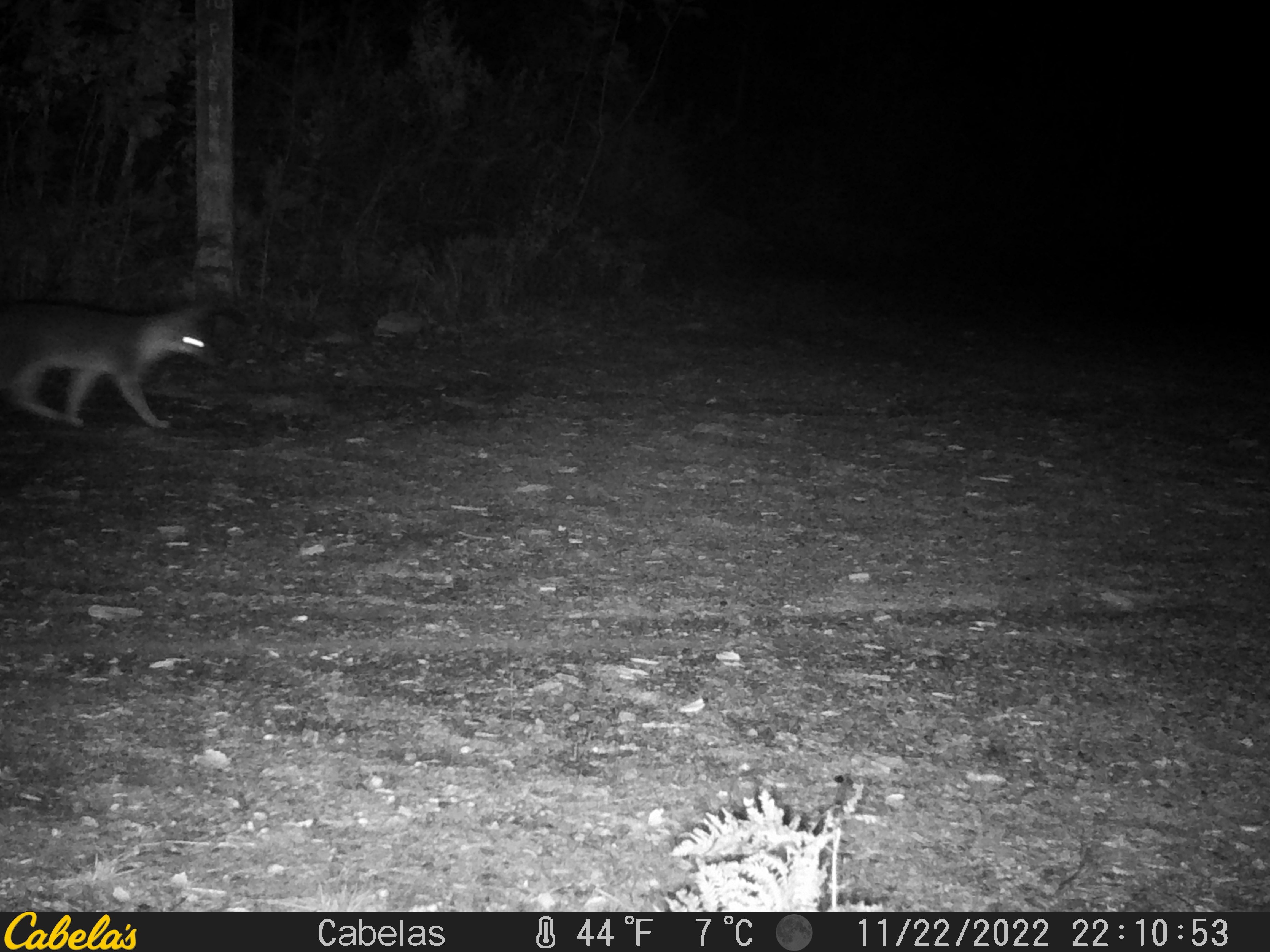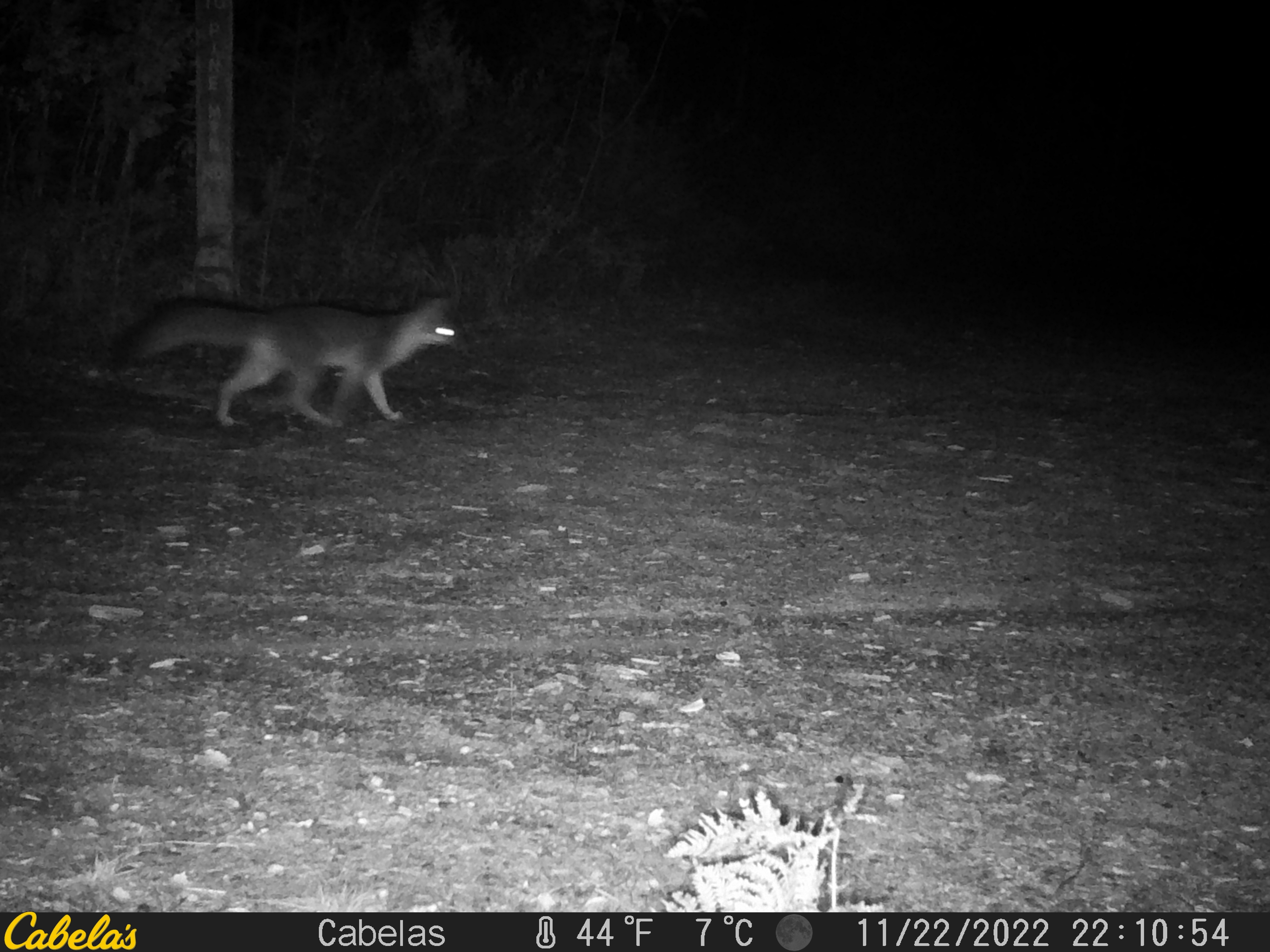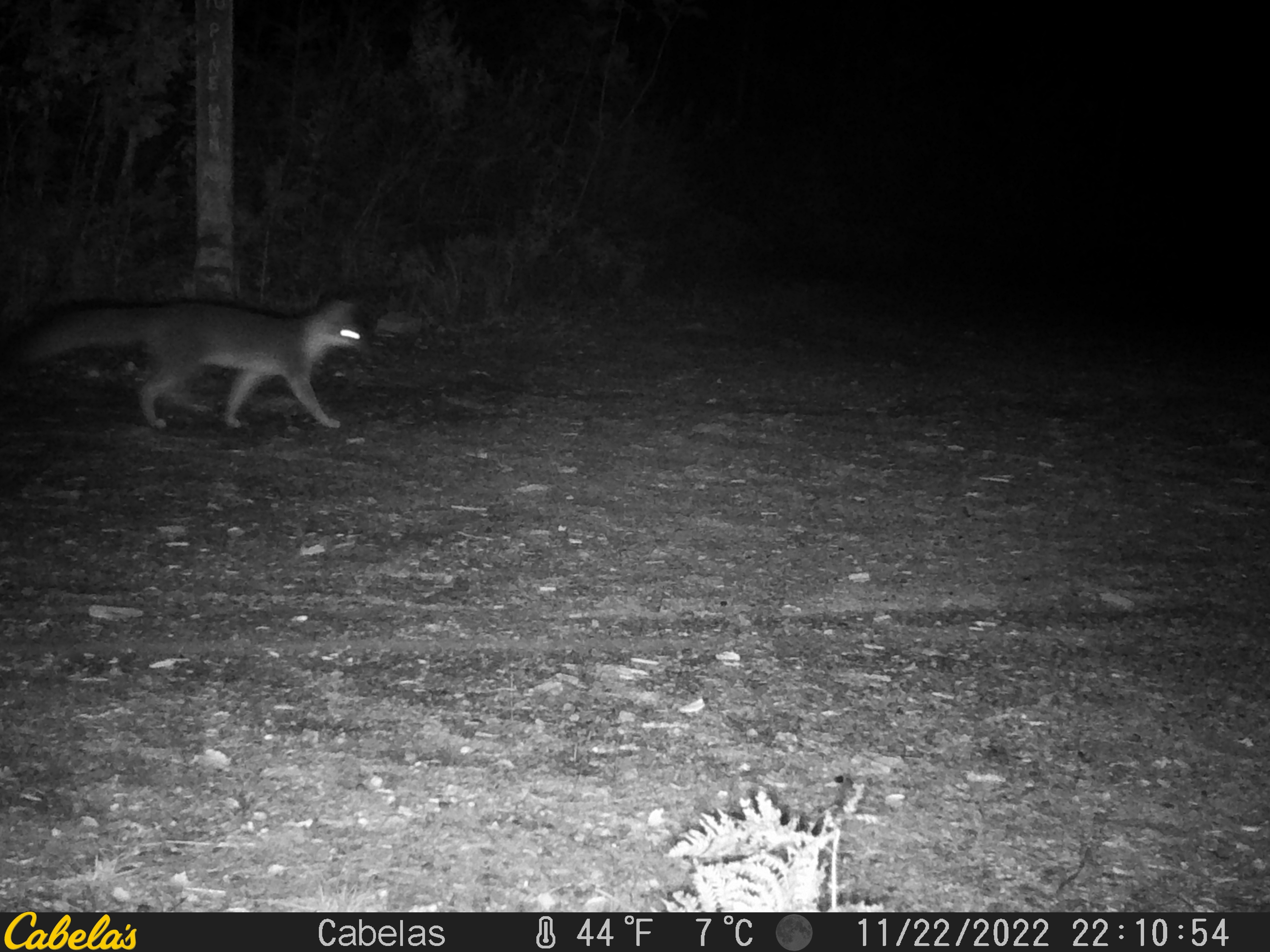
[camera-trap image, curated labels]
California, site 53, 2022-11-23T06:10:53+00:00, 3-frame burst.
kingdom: Animalia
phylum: Chordata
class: Mammalia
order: Carnivora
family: Canidae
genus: Urocyon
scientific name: Urocyon cinereoargenteus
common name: gray fox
Gray fox (Urocyon cinereoargenteus).